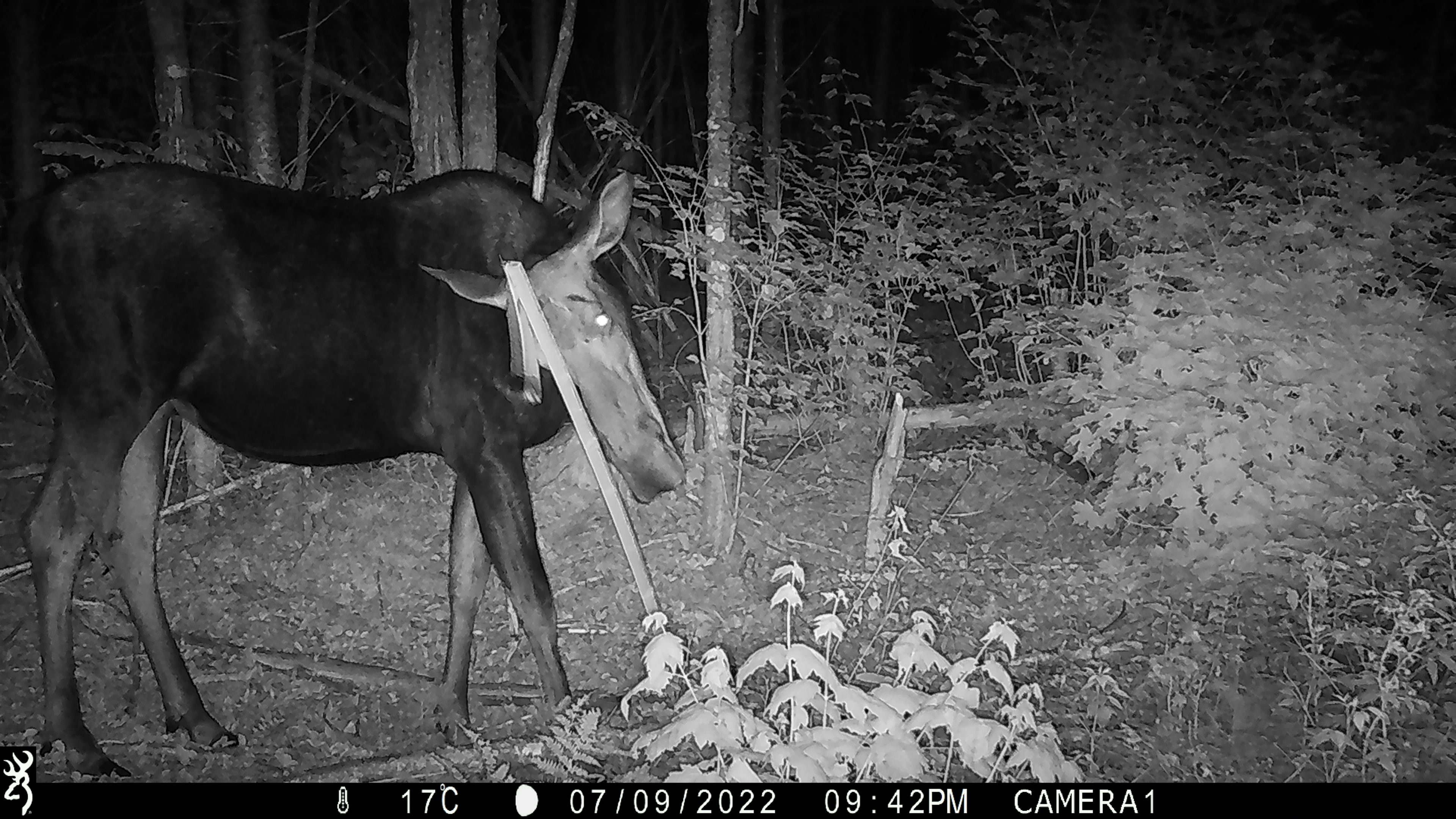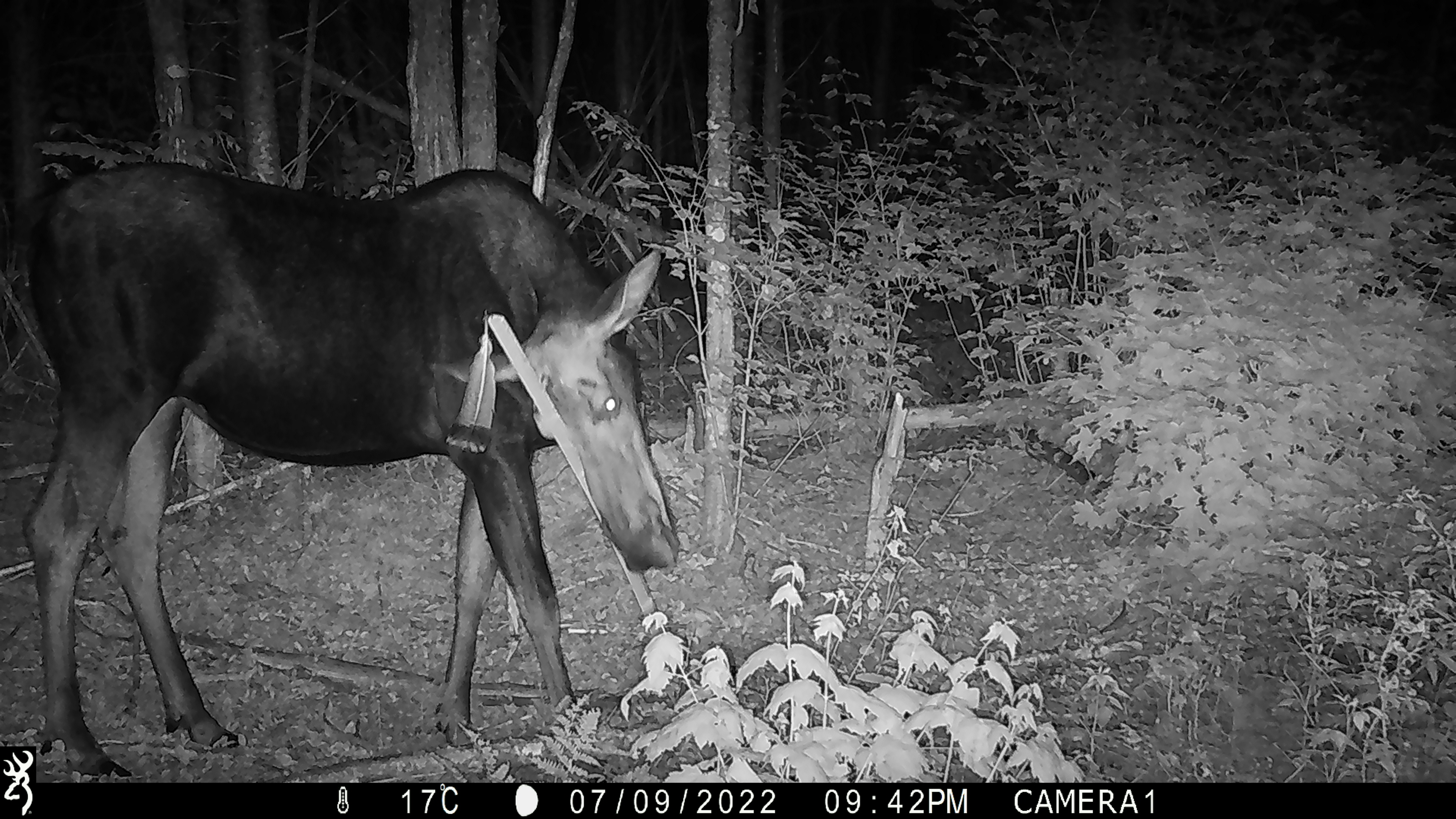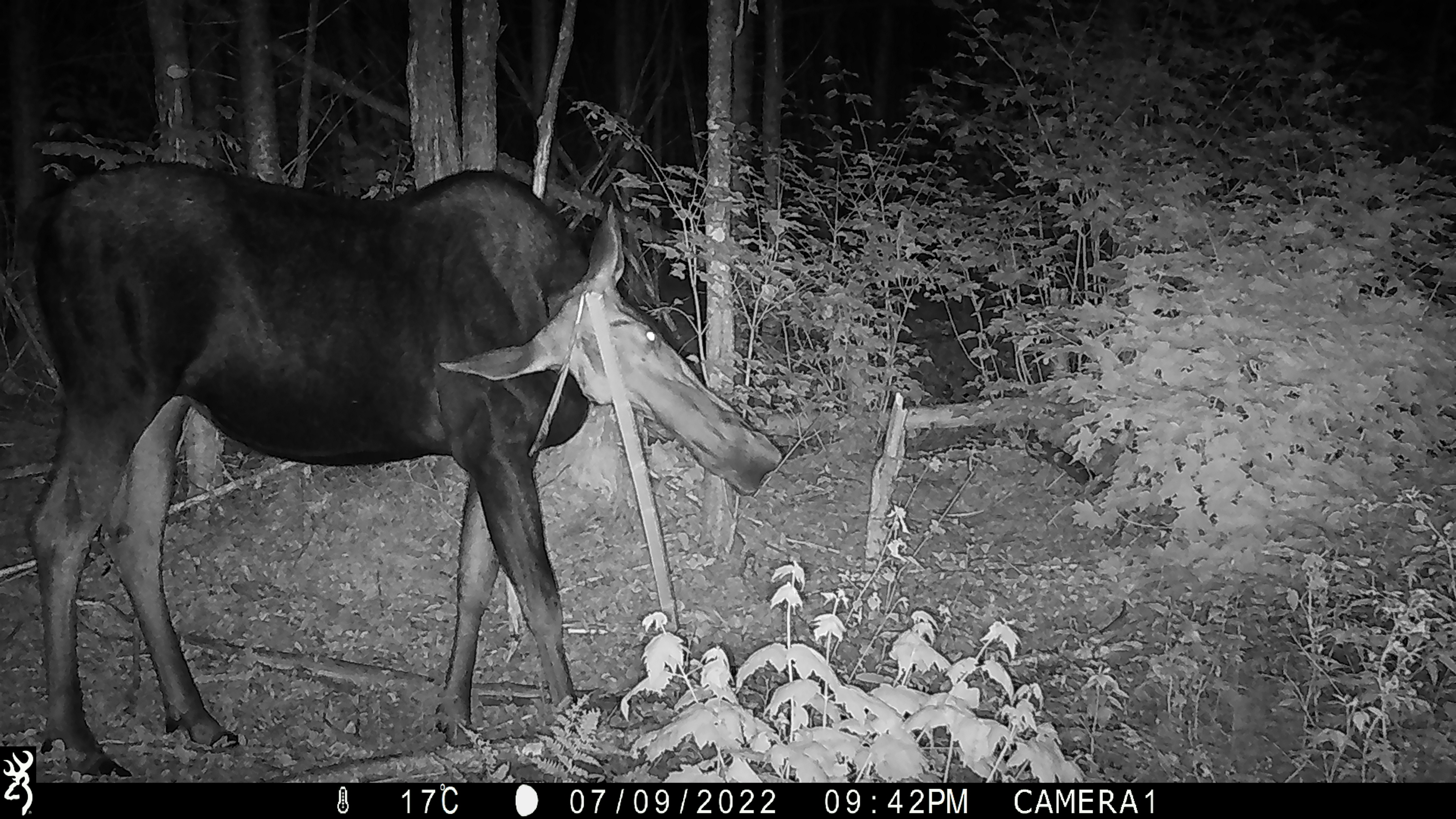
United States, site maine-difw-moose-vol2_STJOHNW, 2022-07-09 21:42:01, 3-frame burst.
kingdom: Animalia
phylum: Chordata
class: Mammalia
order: Artiodactyla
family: Cervidae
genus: Alces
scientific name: Alces alces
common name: moose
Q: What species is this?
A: Moose (Alces alces).